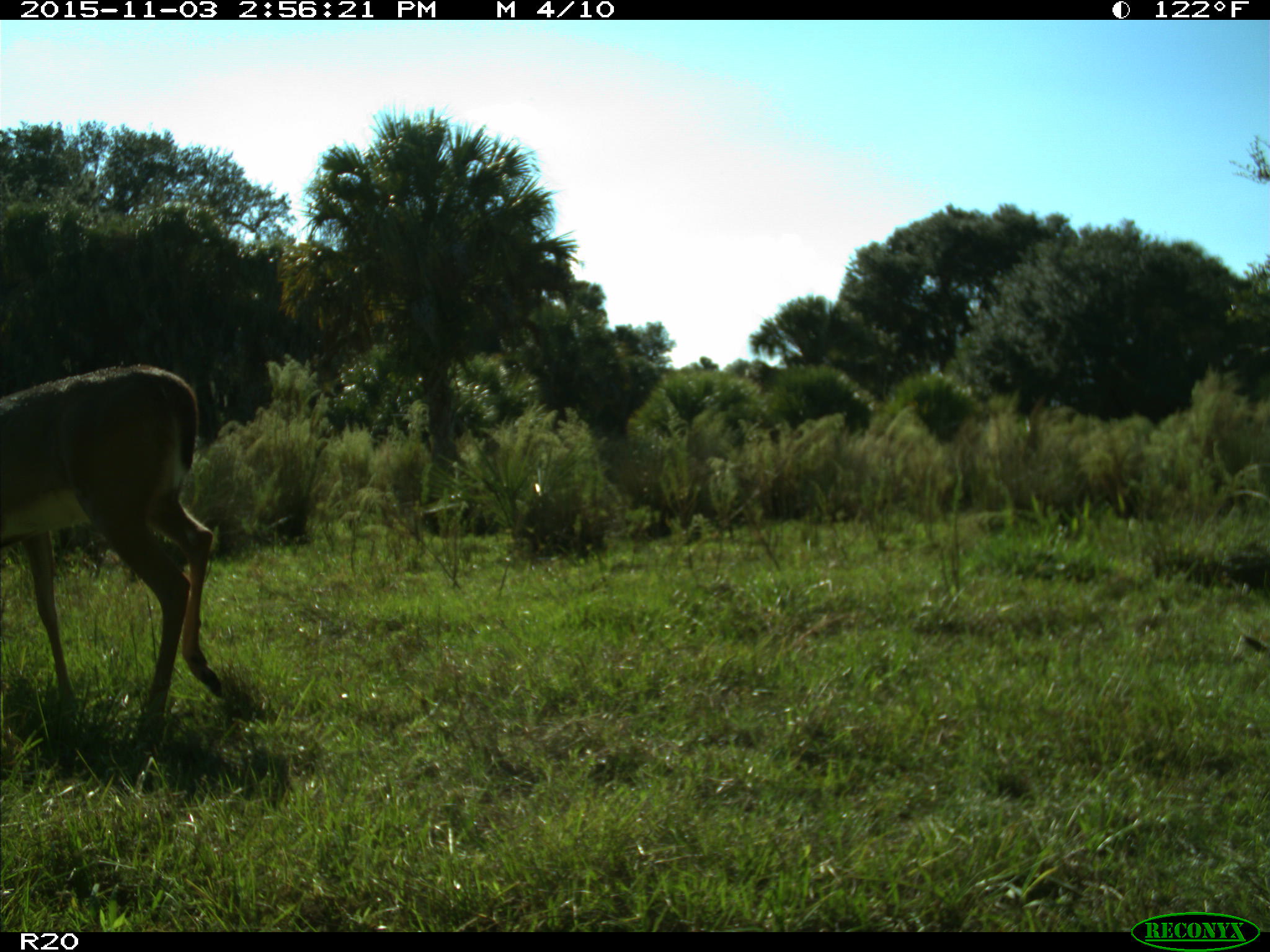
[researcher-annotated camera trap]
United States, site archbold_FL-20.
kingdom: Animalia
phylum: Chordata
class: Mammalia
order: Artiodactyla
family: Cervidae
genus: Odocoileus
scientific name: Odocoileus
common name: deer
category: unidentified deer